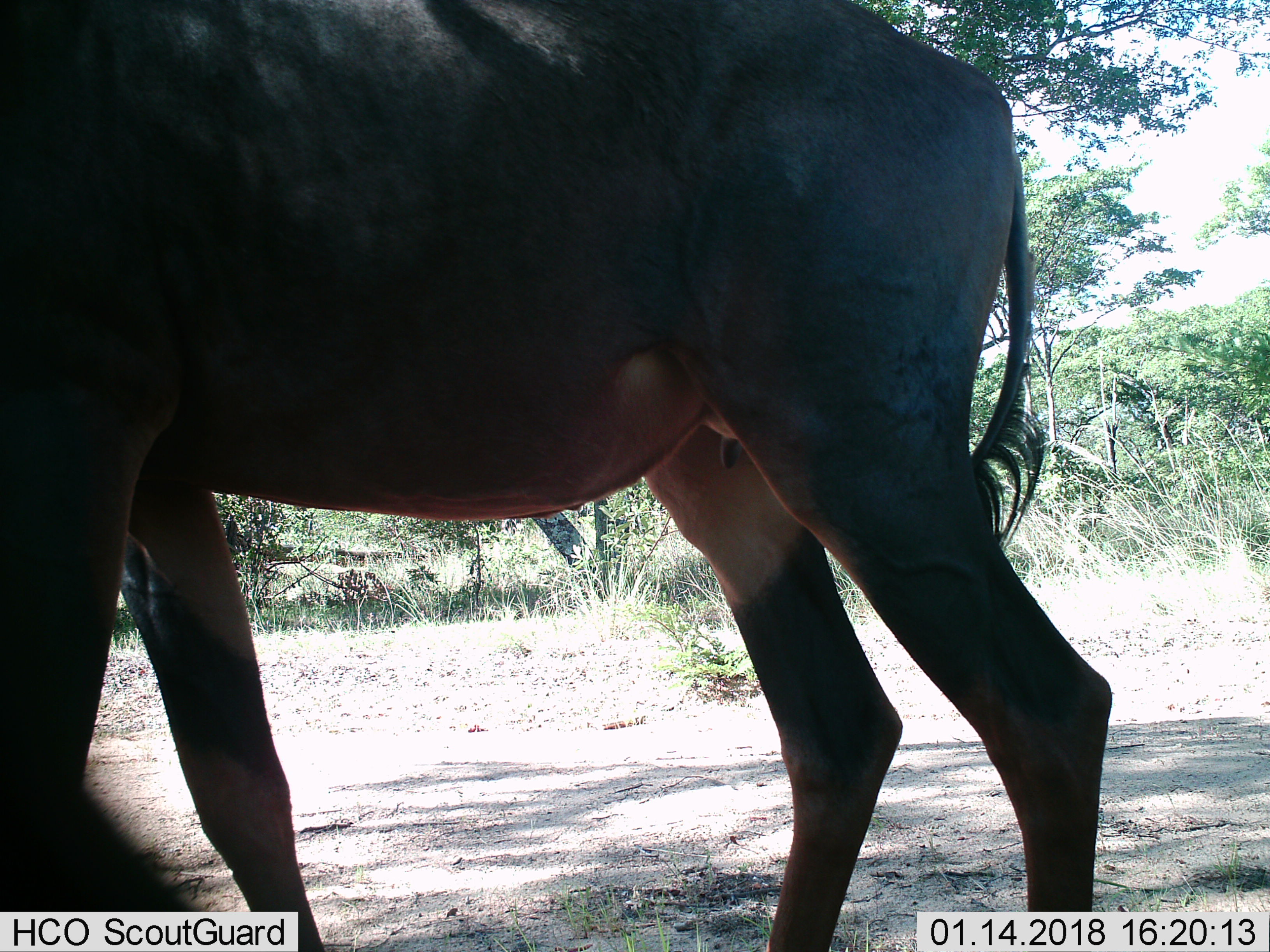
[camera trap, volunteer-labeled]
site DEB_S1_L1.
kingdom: Animalia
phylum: Chordata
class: Mammalia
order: Artiodactyla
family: Bovidae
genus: Damaliscus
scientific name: Damaliscus lunatus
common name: tsessebe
Tsessebe (Damaliscus lunatus), count 1. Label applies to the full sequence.